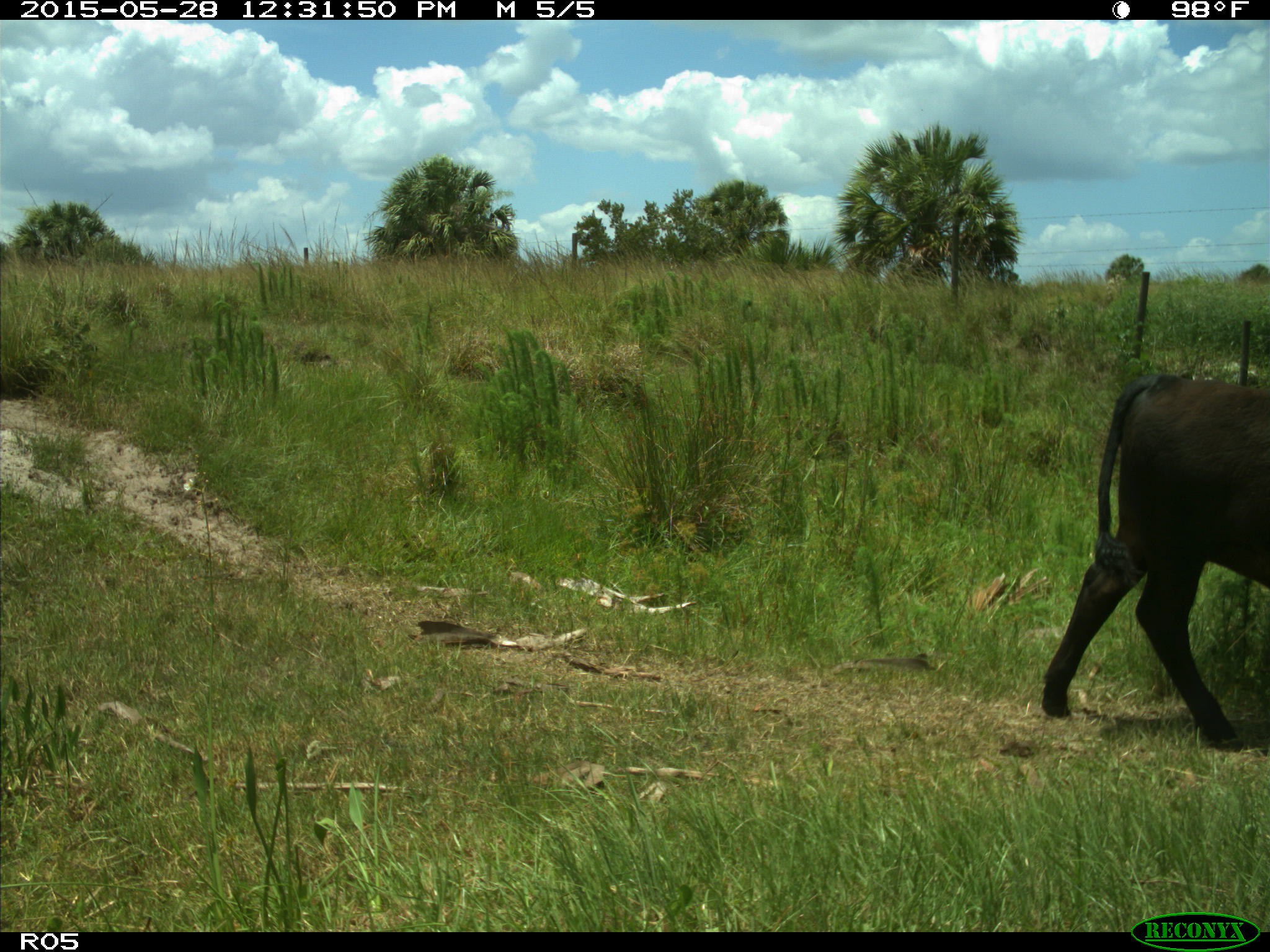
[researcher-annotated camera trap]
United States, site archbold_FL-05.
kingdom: Animalia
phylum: Chordata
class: Mammalia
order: Artiodactyla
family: Bovidae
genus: Bos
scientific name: Bos taurus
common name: domestic cow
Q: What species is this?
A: Bos taurus (domestic cow).